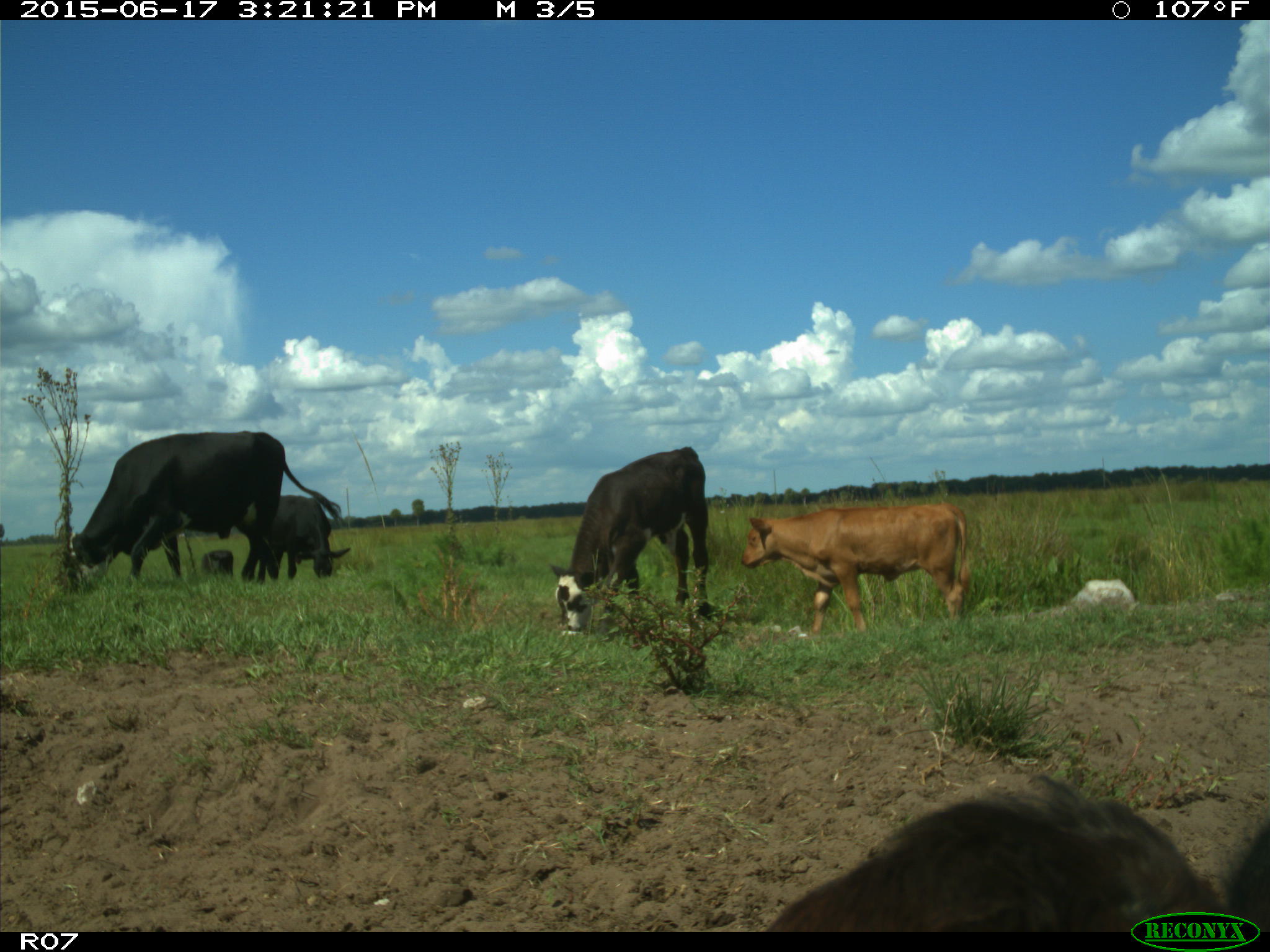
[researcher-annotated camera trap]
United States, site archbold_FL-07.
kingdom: Animalia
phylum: Chordata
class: Mammalia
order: Artiodactyla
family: Bovidae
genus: Bos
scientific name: Bos taurus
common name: domestic cow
Bos taurus (domestic cow).